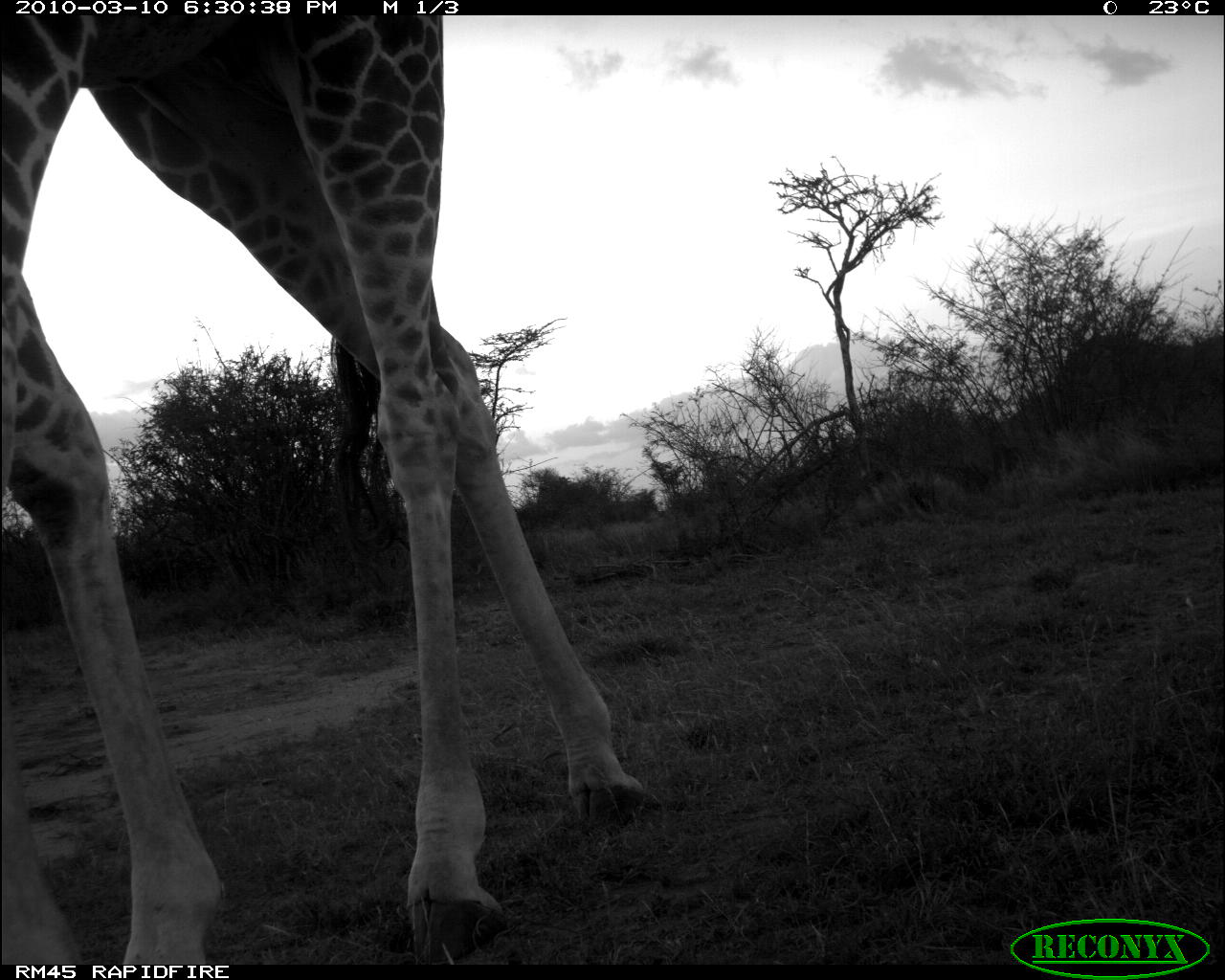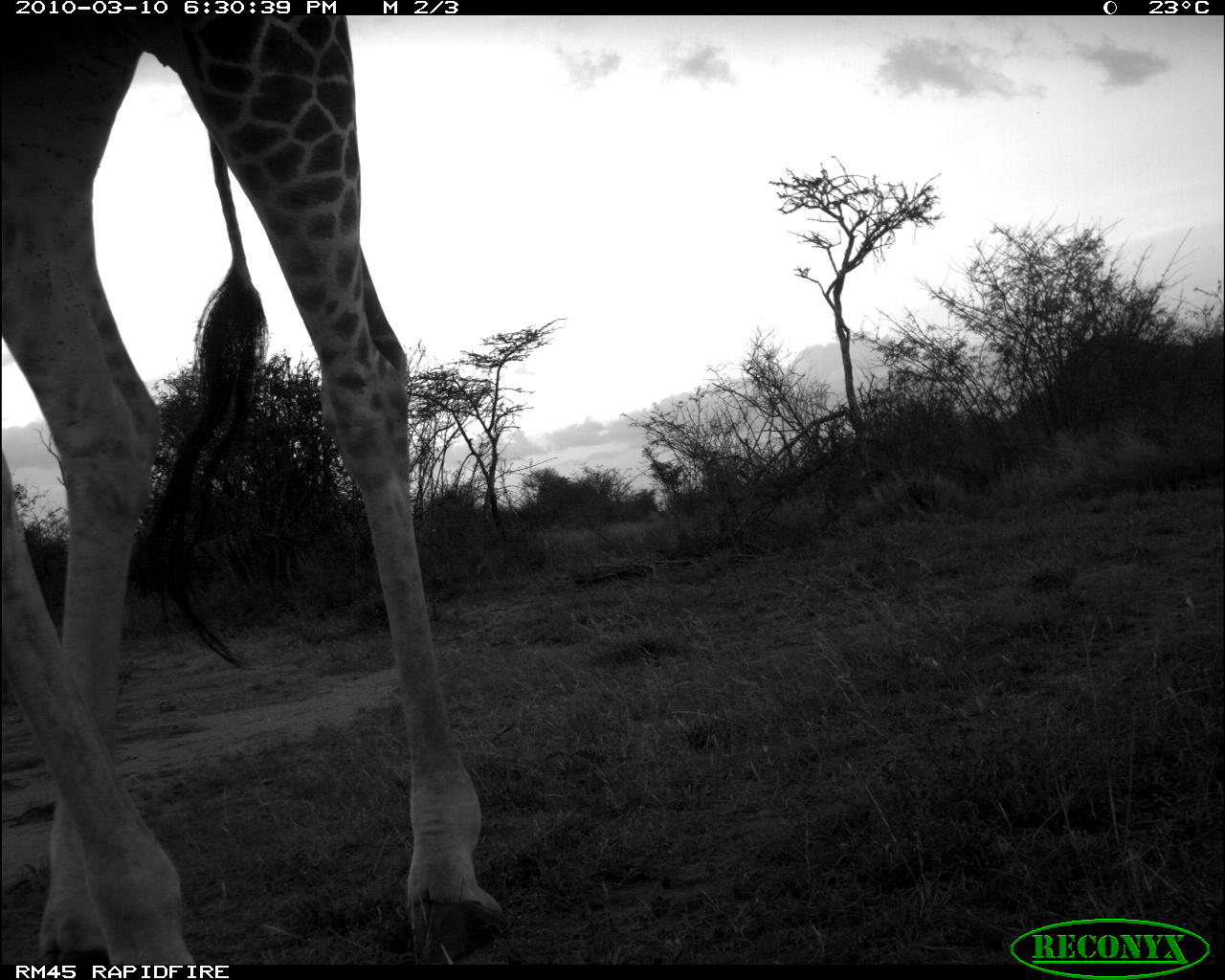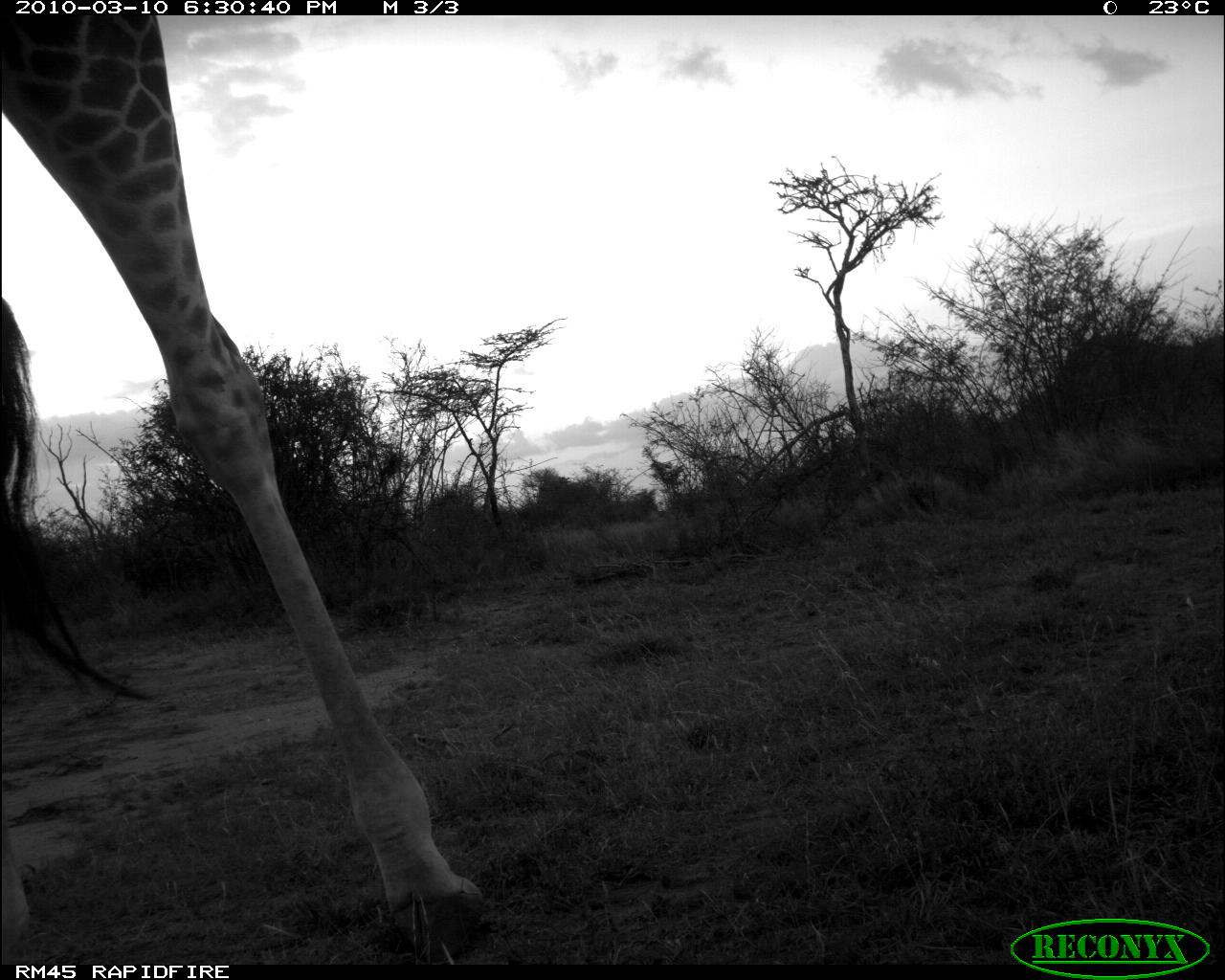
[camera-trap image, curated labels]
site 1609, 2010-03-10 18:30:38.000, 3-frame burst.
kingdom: Animalia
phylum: Chordata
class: Mammalia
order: Artiodactyla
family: Giraffidae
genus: Giraffa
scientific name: Giraffa camelopardalis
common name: giraffe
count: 1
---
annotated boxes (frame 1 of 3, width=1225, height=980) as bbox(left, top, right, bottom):
giraffa camelopardalis: bbox(0, 12, 641, 963)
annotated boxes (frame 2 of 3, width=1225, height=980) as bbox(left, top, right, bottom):
giraffa camelopardalis: bbox(0, 16, 507, 963)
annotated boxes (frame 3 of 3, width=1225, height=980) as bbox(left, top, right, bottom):
giraffa camelopardalis: bbox(0, 14, 485, 962)